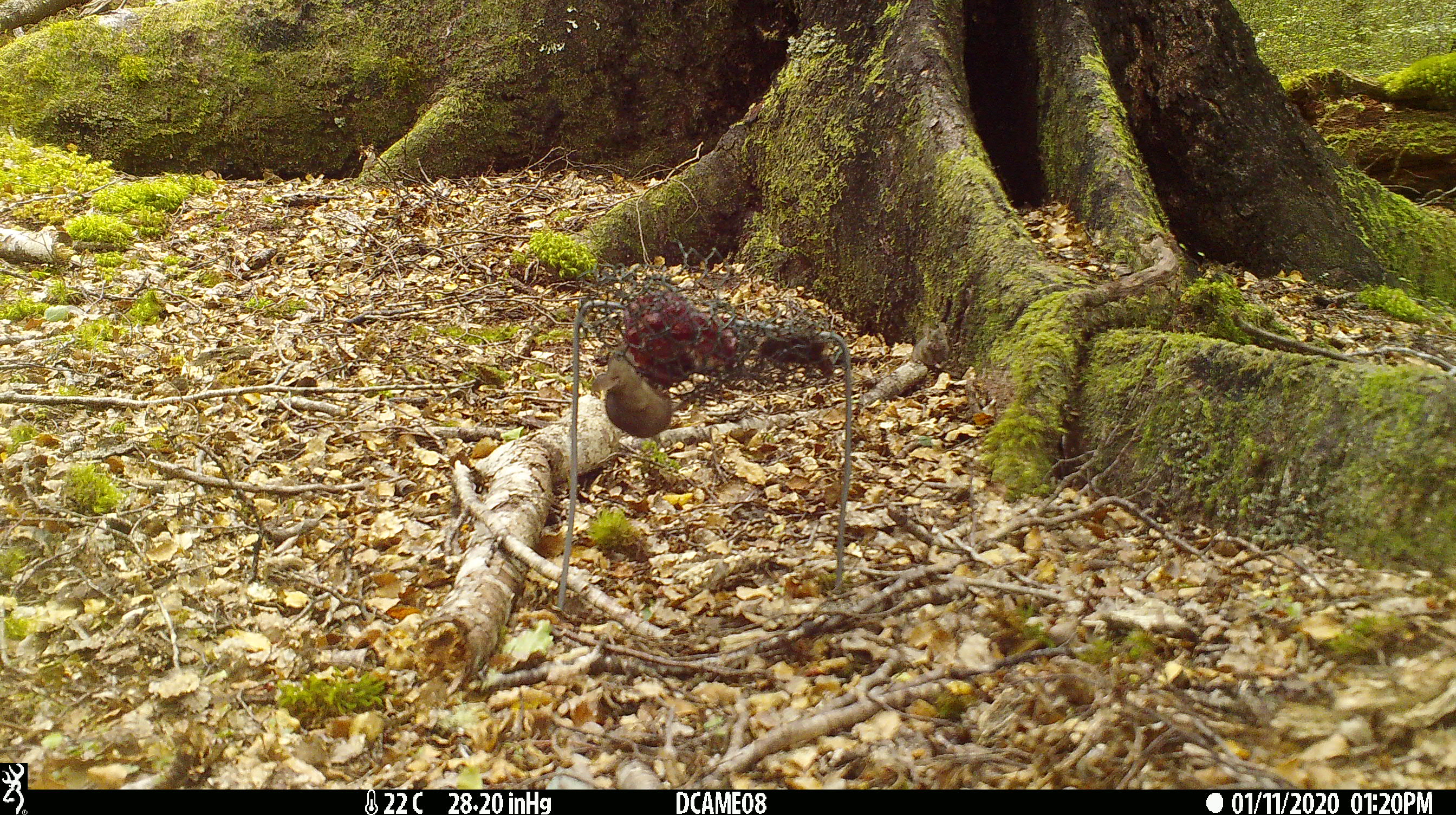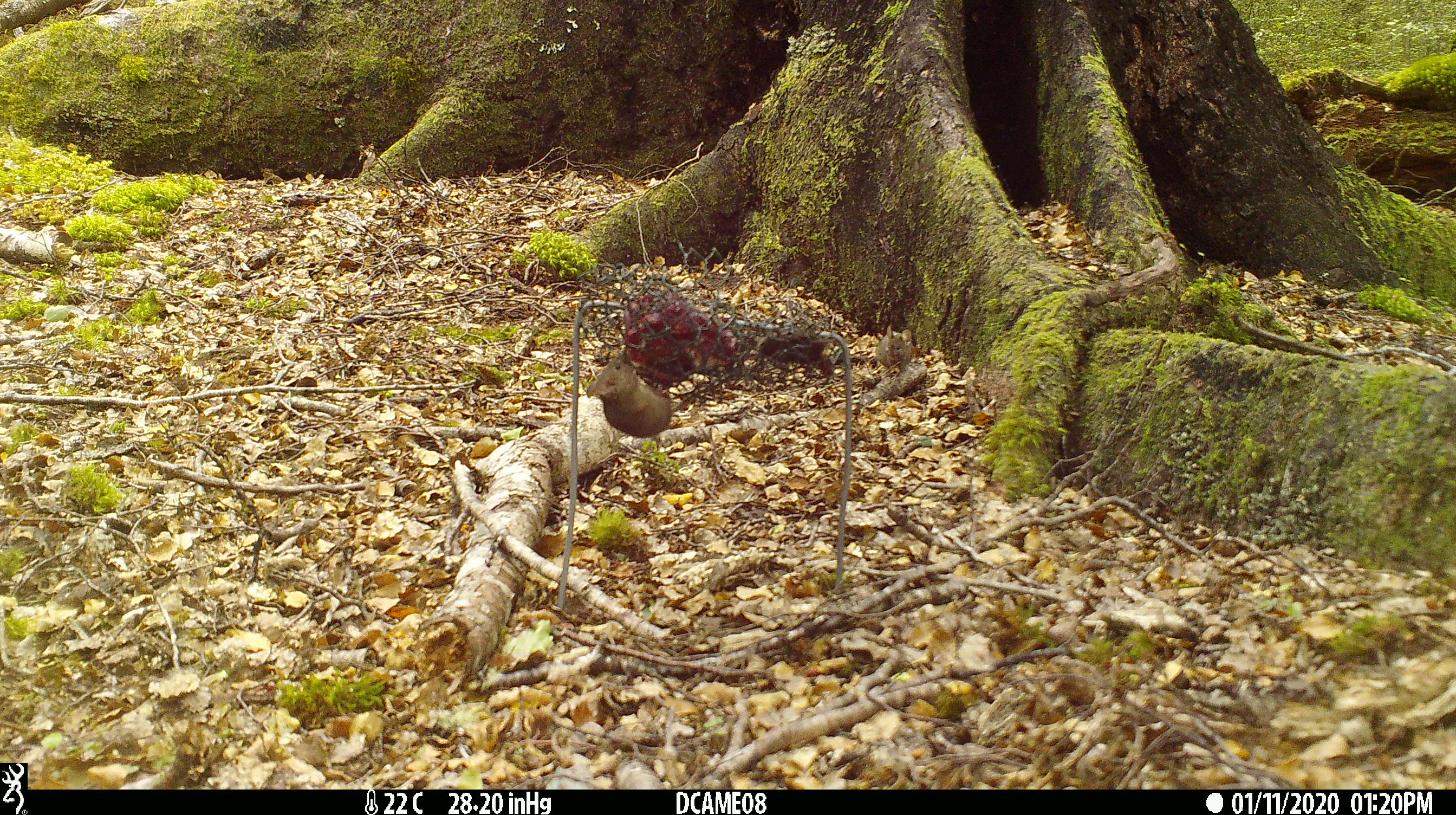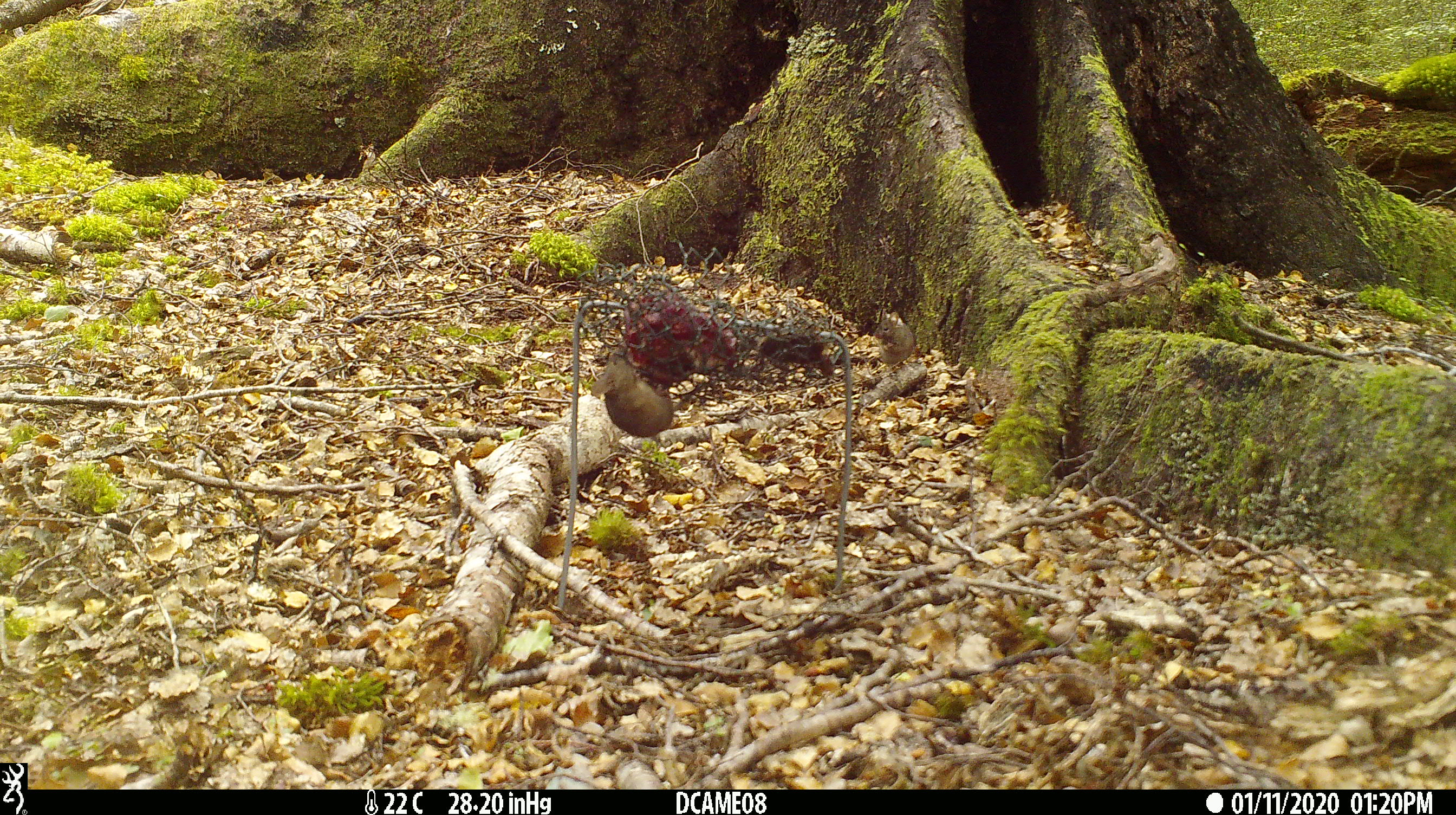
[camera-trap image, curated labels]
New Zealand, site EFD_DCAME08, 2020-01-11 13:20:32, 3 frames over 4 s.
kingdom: Animalia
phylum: Chordata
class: Mammalia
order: Rodentia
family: Muridae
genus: Mus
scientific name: Mus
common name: mouse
Mouse (Mus).